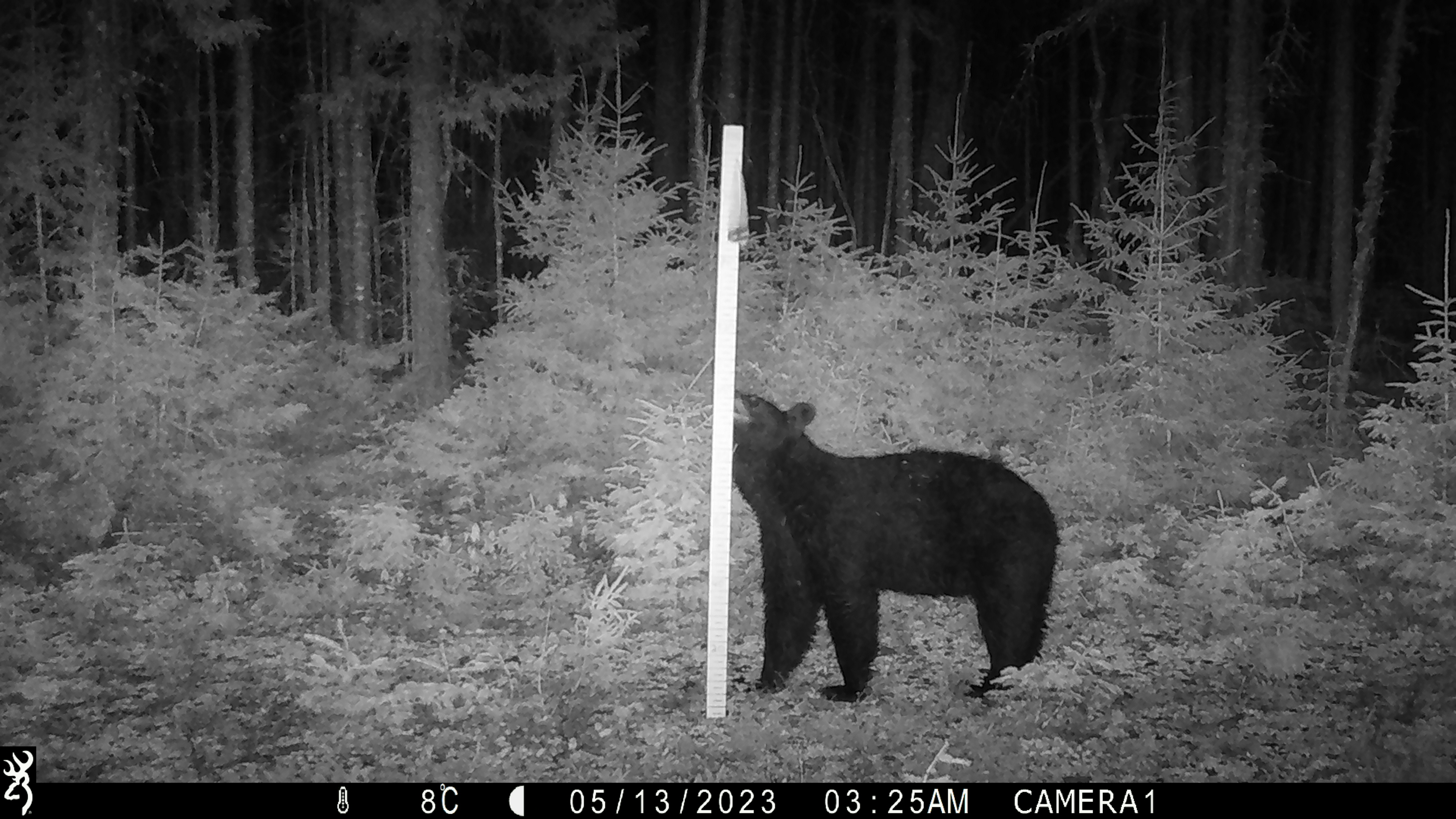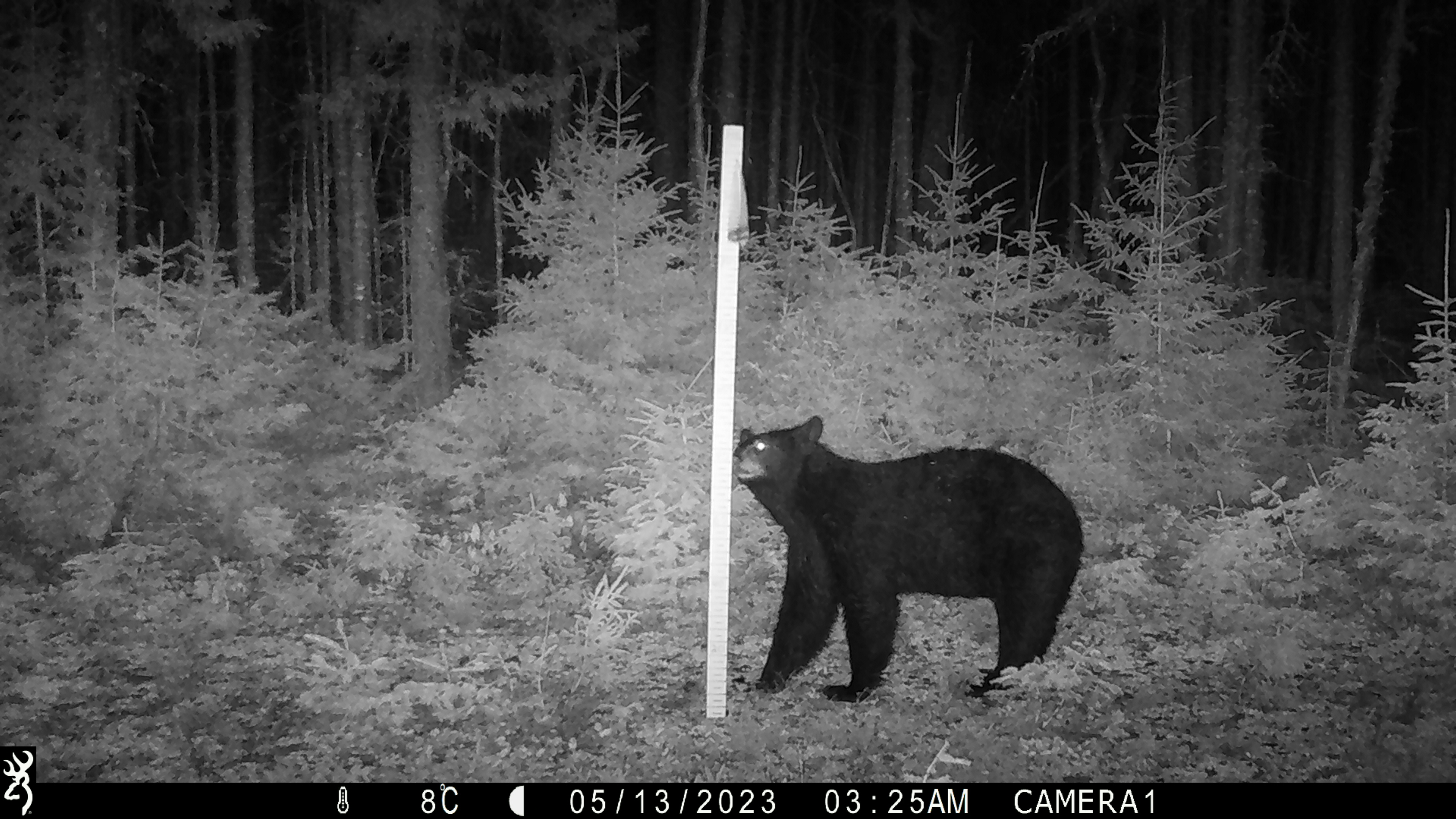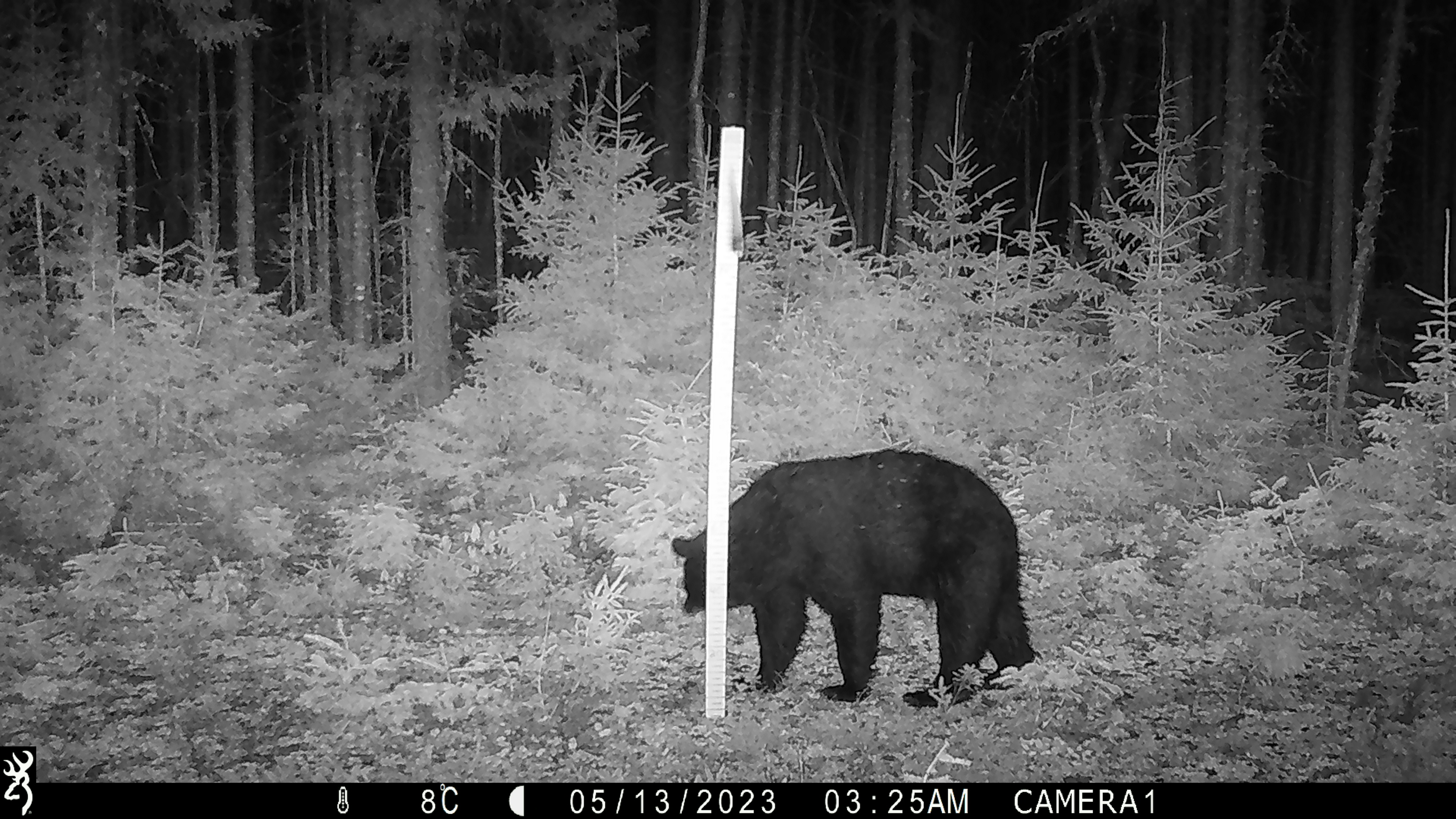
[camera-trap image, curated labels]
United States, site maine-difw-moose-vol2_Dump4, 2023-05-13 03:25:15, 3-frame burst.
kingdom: Animalia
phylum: Chordata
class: Mammalia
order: Carnivora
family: Ursidae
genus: Ursus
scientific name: Ursus americanus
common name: black bear